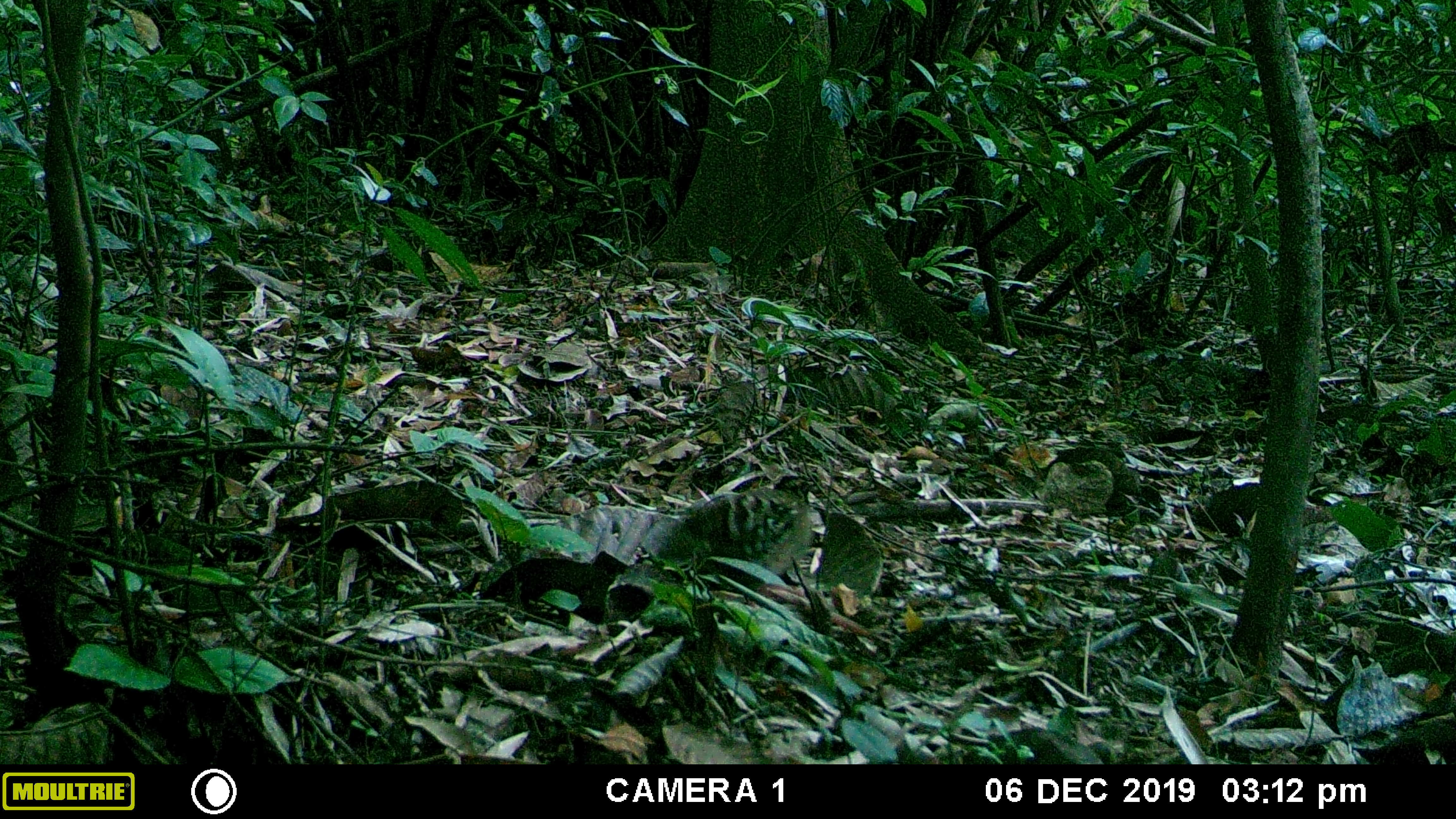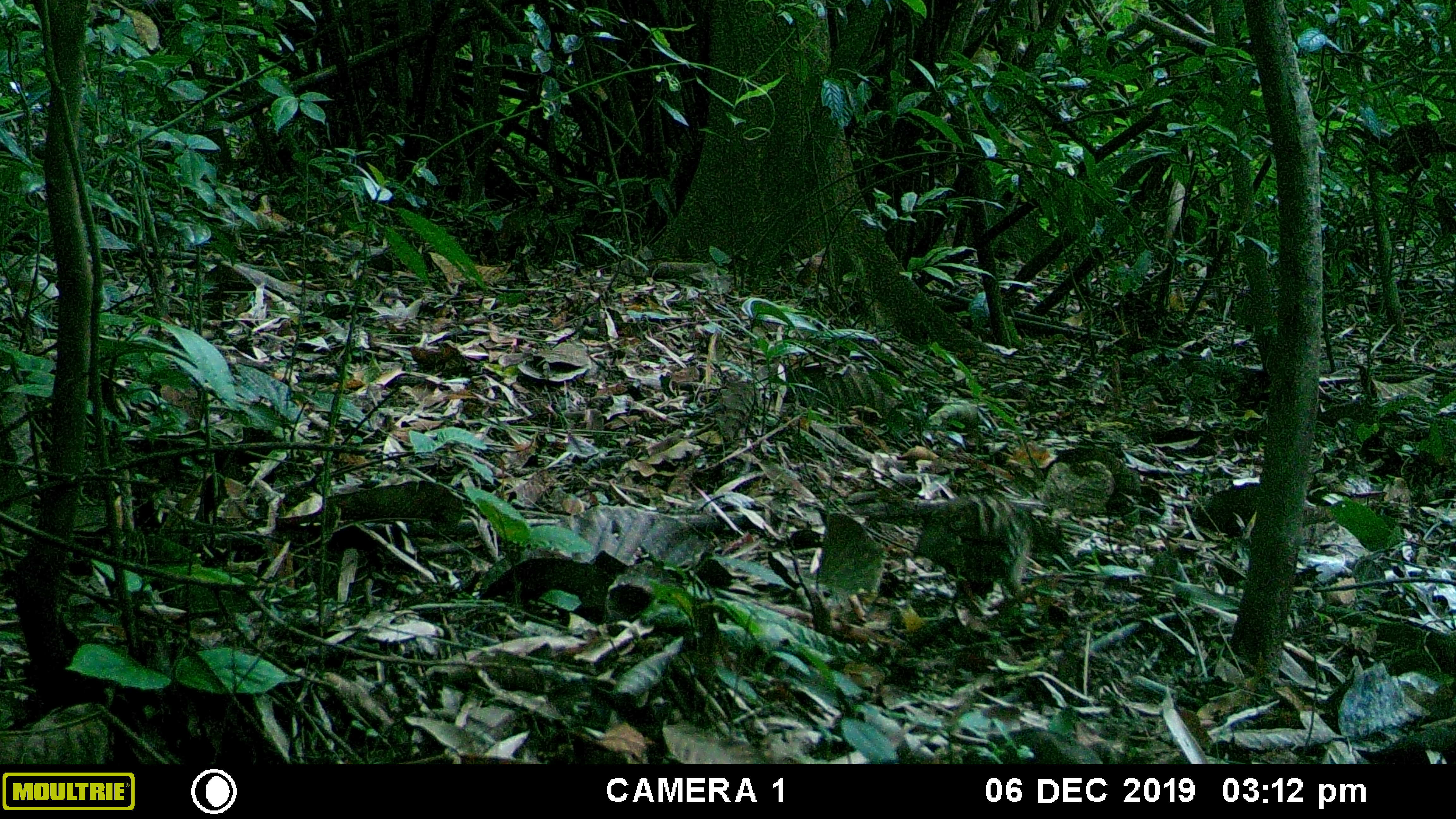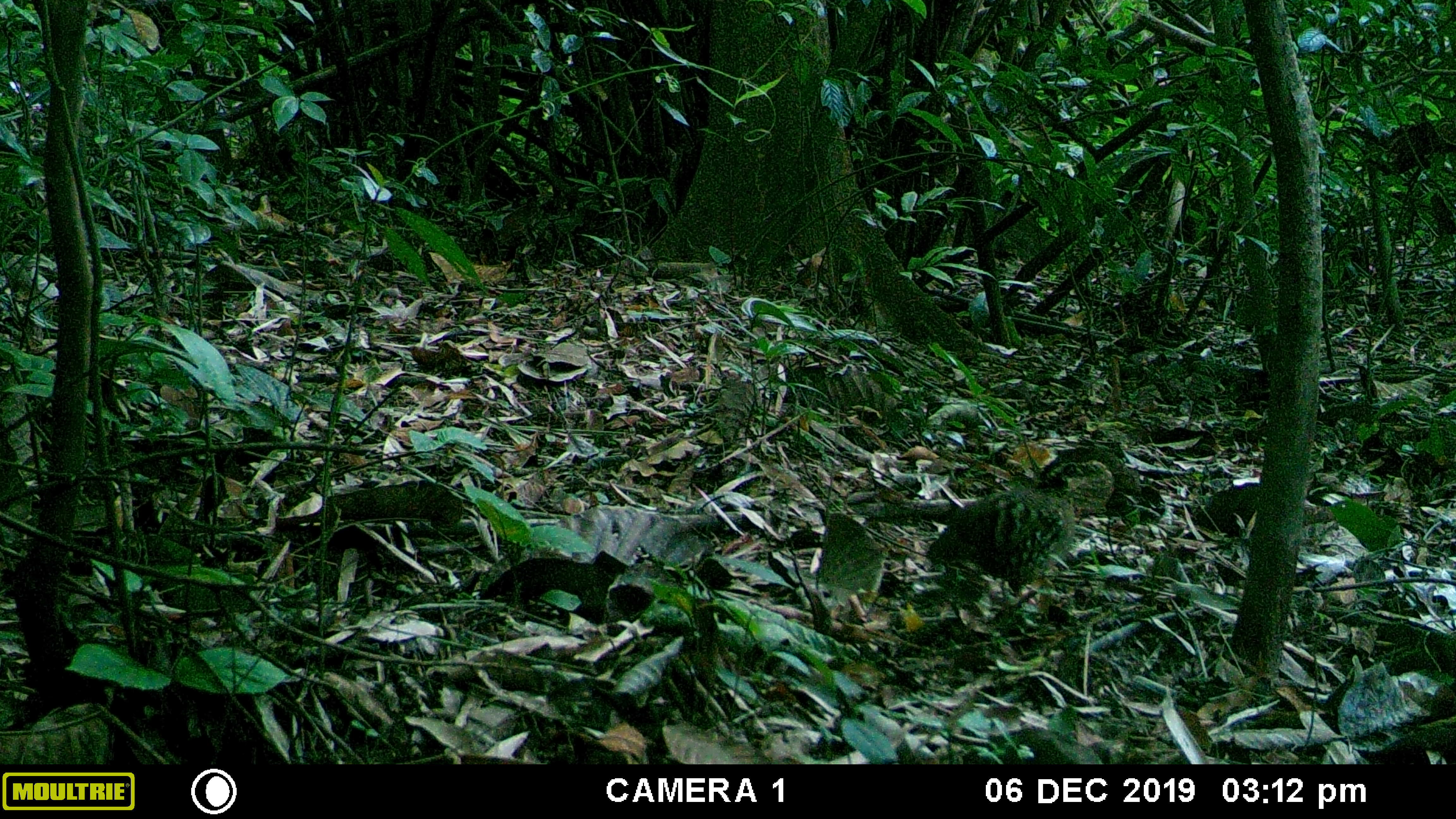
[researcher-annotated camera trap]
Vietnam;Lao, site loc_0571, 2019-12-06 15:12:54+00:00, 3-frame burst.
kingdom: Animalia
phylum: Chordata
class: Aves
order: Galliformes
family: Phasianidae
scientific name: Phasianidae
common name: partridge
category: unidentified partridge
Unidentified partridge (partridge) (Phasianidae). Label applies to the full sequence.